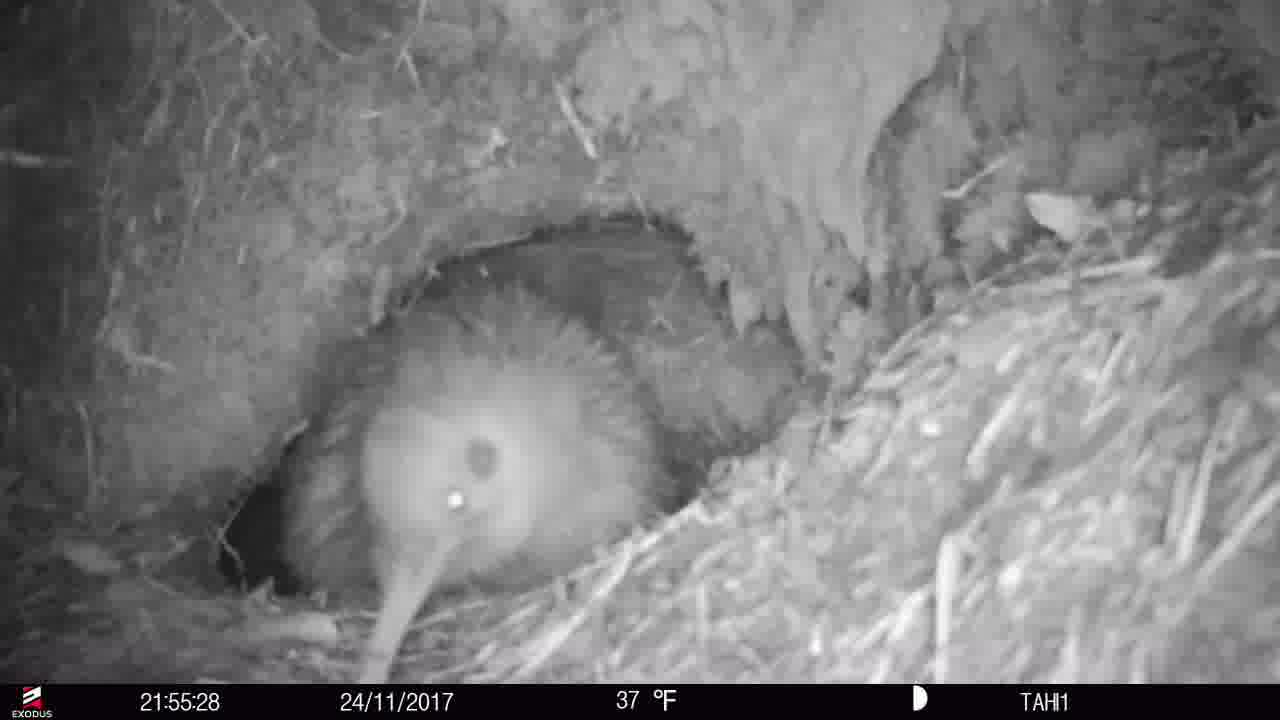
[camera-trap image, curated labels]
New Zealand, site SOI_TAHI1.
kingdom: Animalia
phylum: Chordata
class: Aves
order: Apterygiformes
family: Apterygidae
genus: Apteryx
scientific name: Apteryx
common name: kiwi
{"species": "kiwi (Apteryx)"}